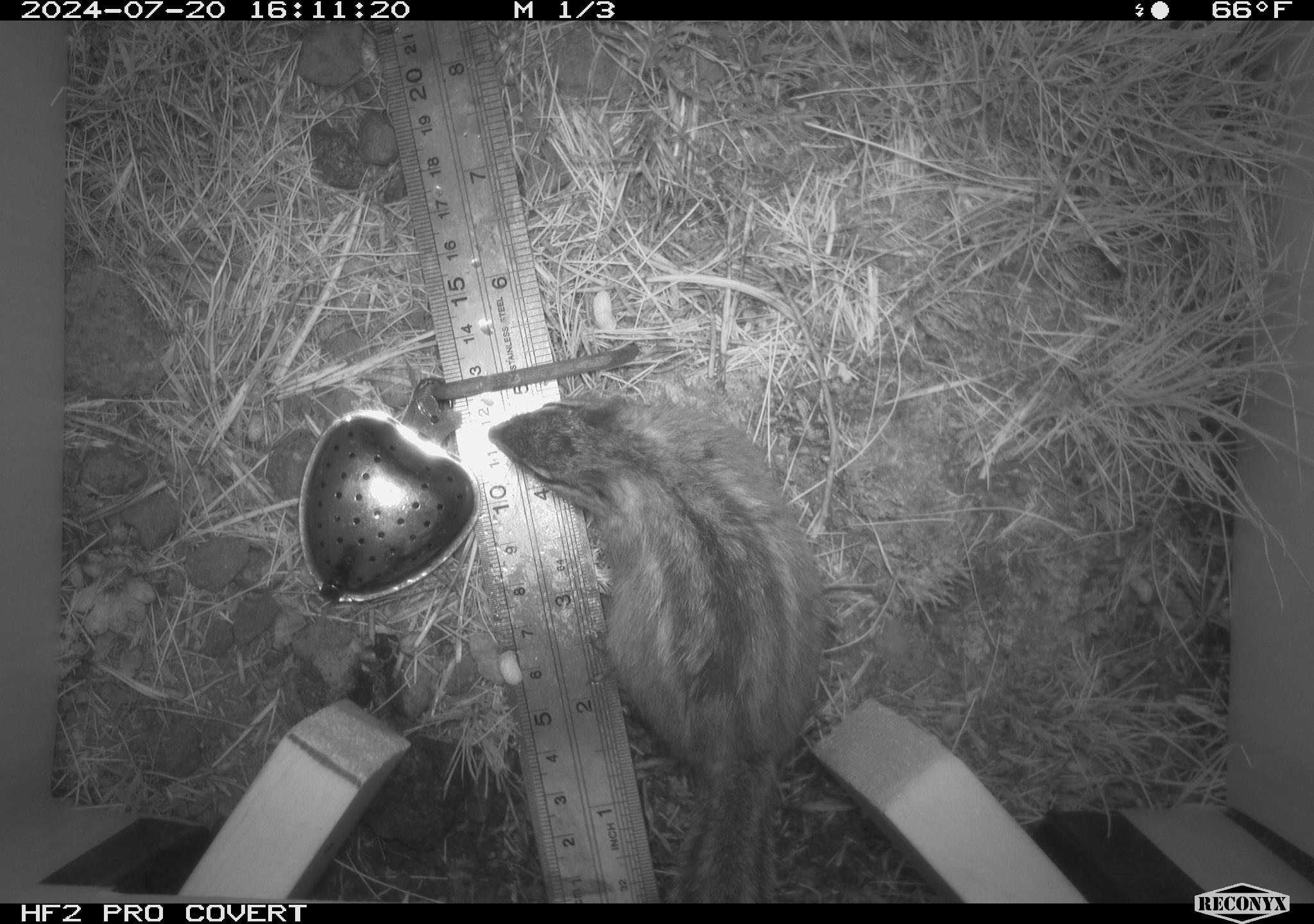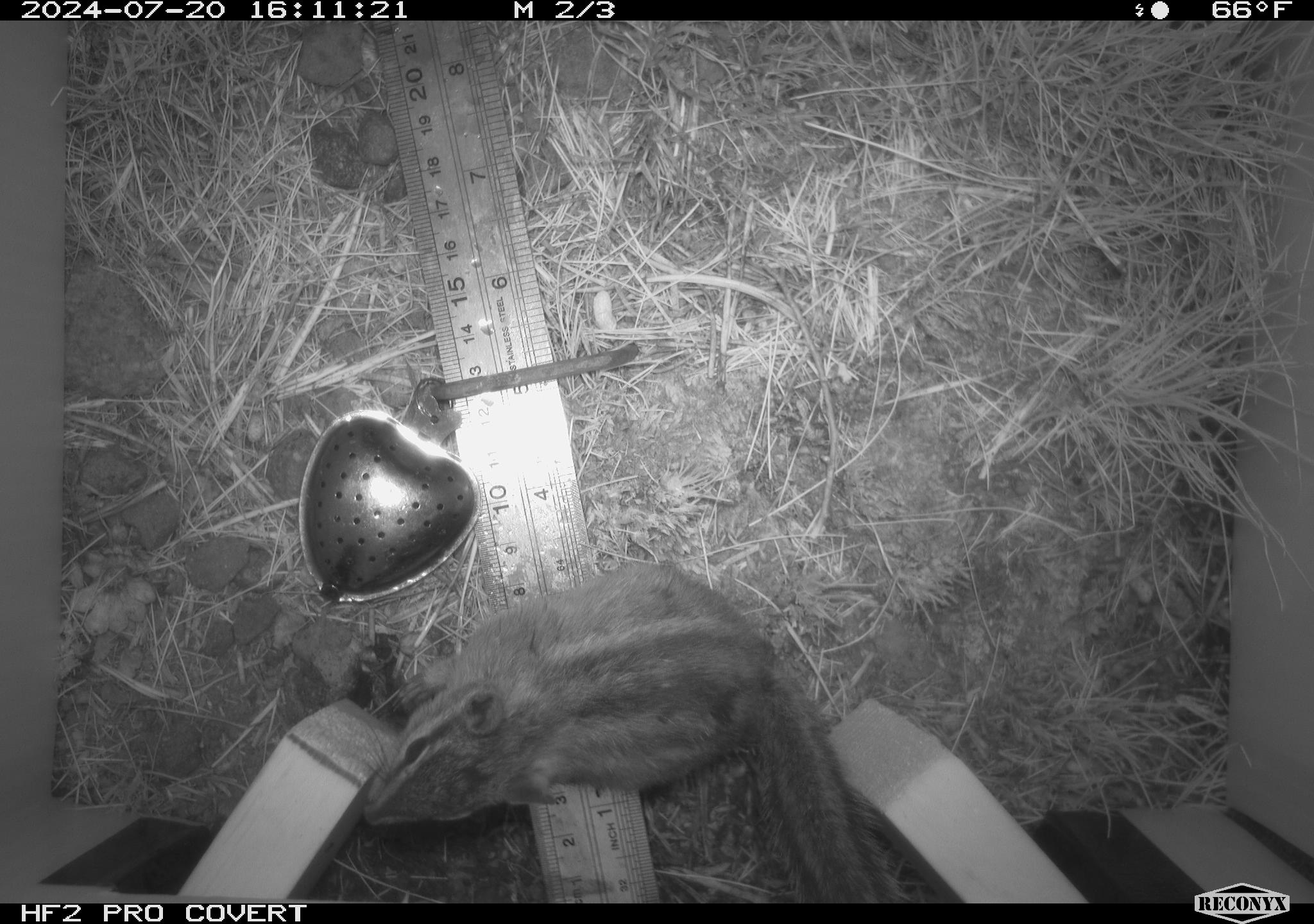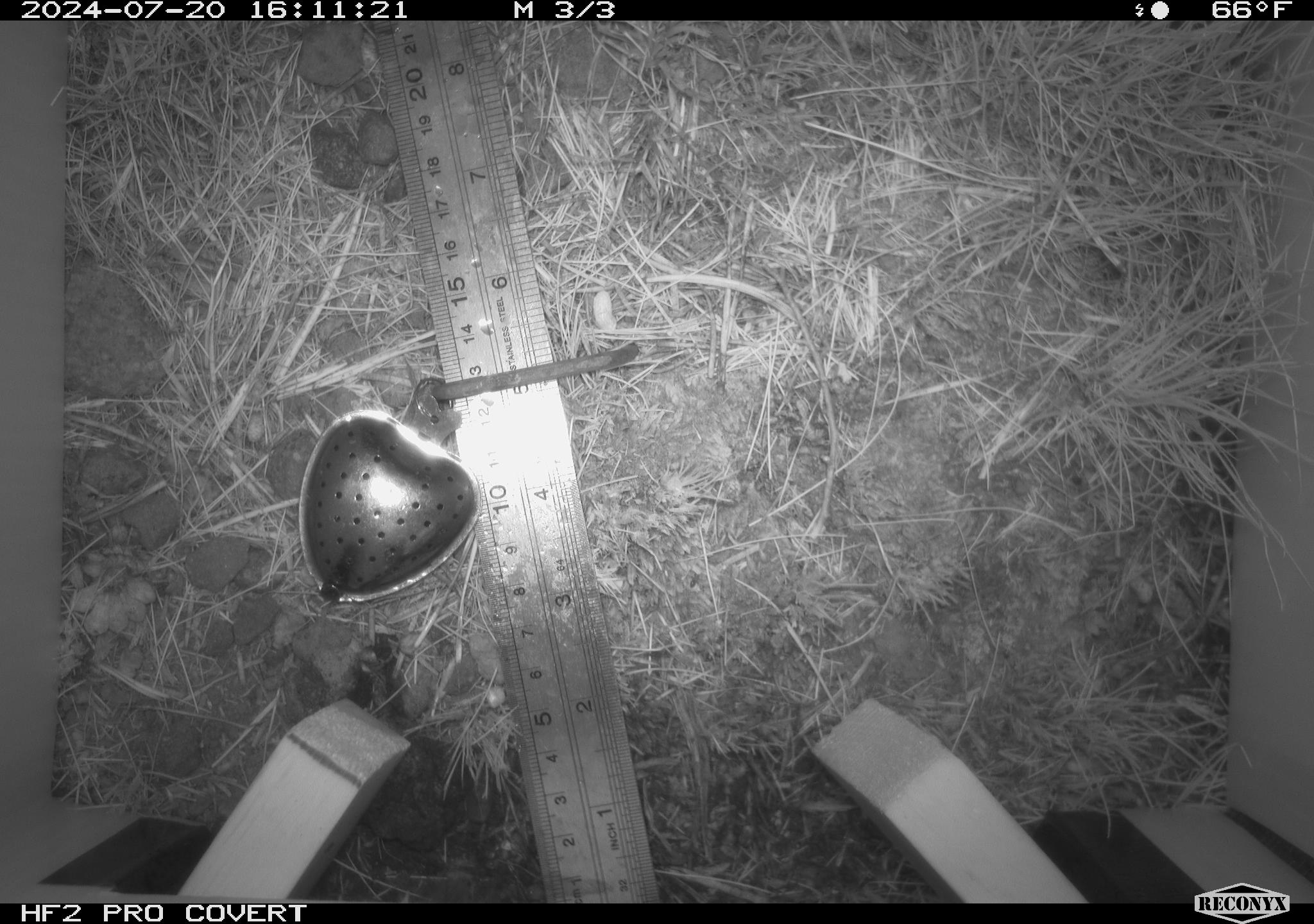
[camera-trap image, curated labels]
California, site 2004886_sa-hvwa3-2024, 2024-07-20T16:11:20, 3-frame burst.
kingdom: Animalia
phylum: Chordata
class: Mammalia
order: Rodentia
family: Sciuridae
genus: Neotamias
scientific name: Neotamias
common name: western chipmunks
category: neotamias species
Neotamias species (western chipmunks) (Neotamias).